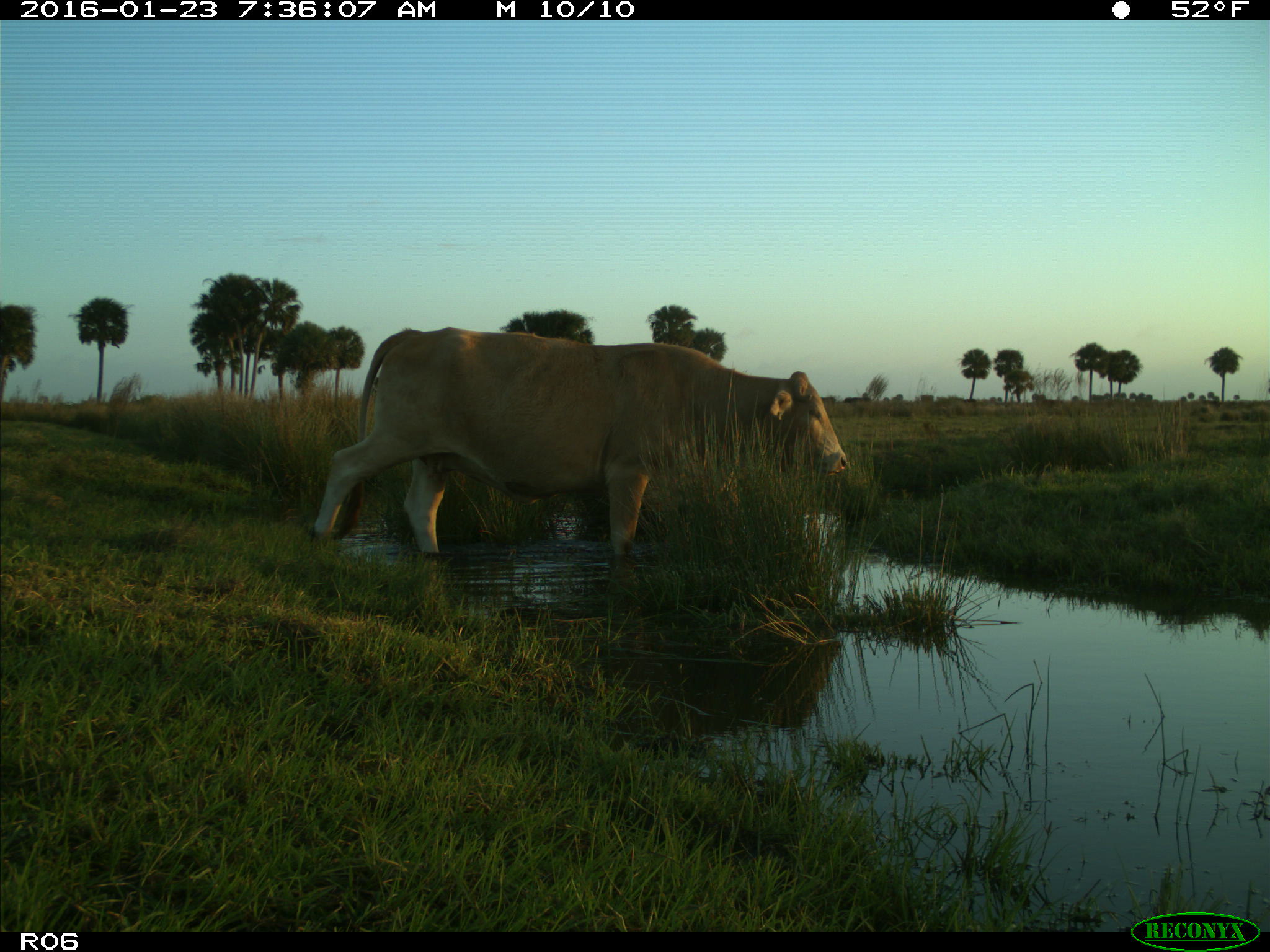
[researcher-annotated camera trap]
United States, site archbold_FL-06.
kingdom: Animalia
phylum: Chordata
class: Mammalia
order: Artiodactyla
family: Bovidae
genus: Bos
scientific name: Bos taurus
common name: domestic cow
Bos taurus (domestic cow).